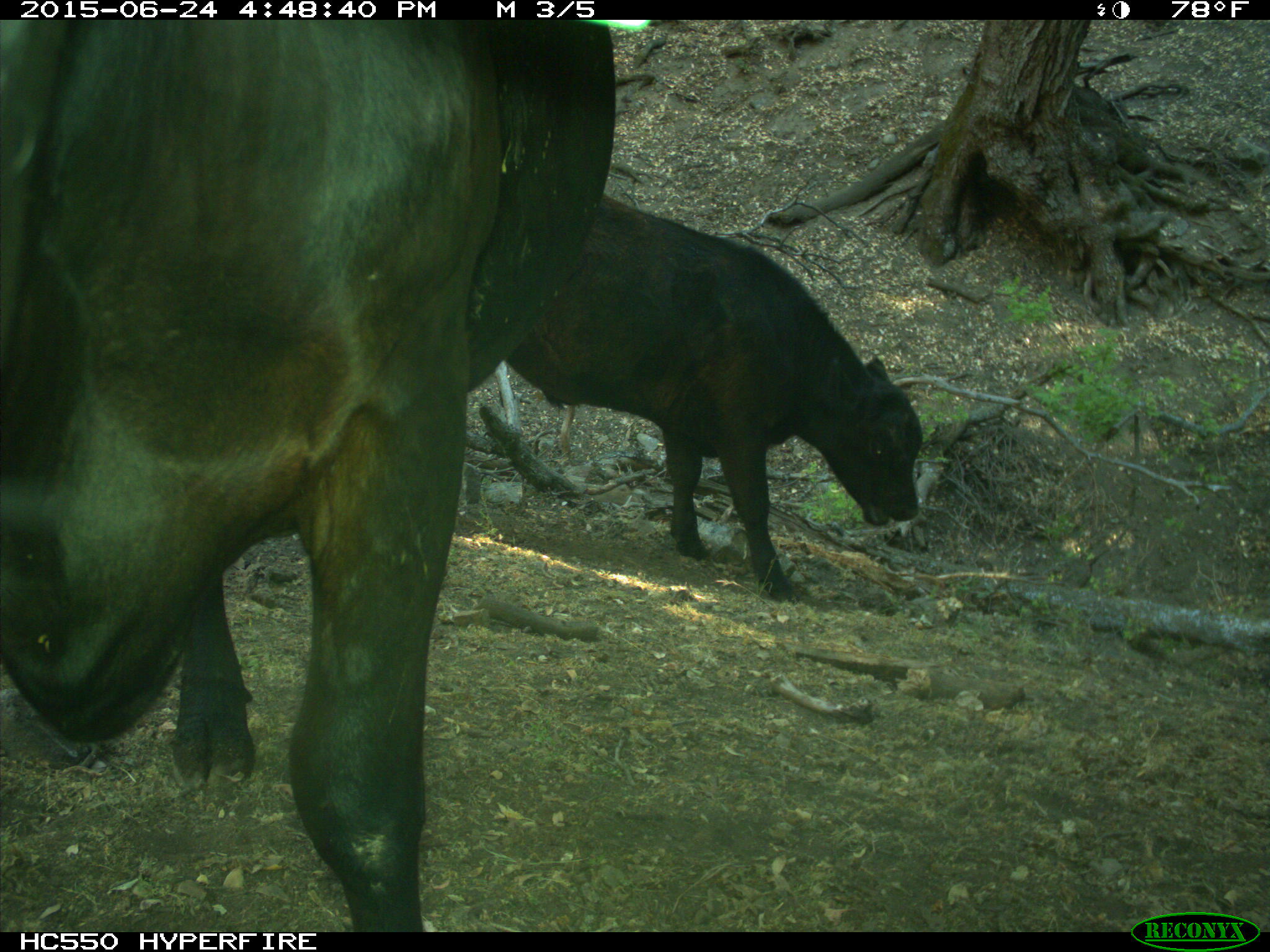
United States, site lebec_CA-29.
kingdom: Animalia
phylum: Chordata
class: Mammalia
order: Artiodactyla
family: Bovidae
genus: Bos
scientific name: Bos taurus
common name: domestic cow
Bos taurus (domestic cow).